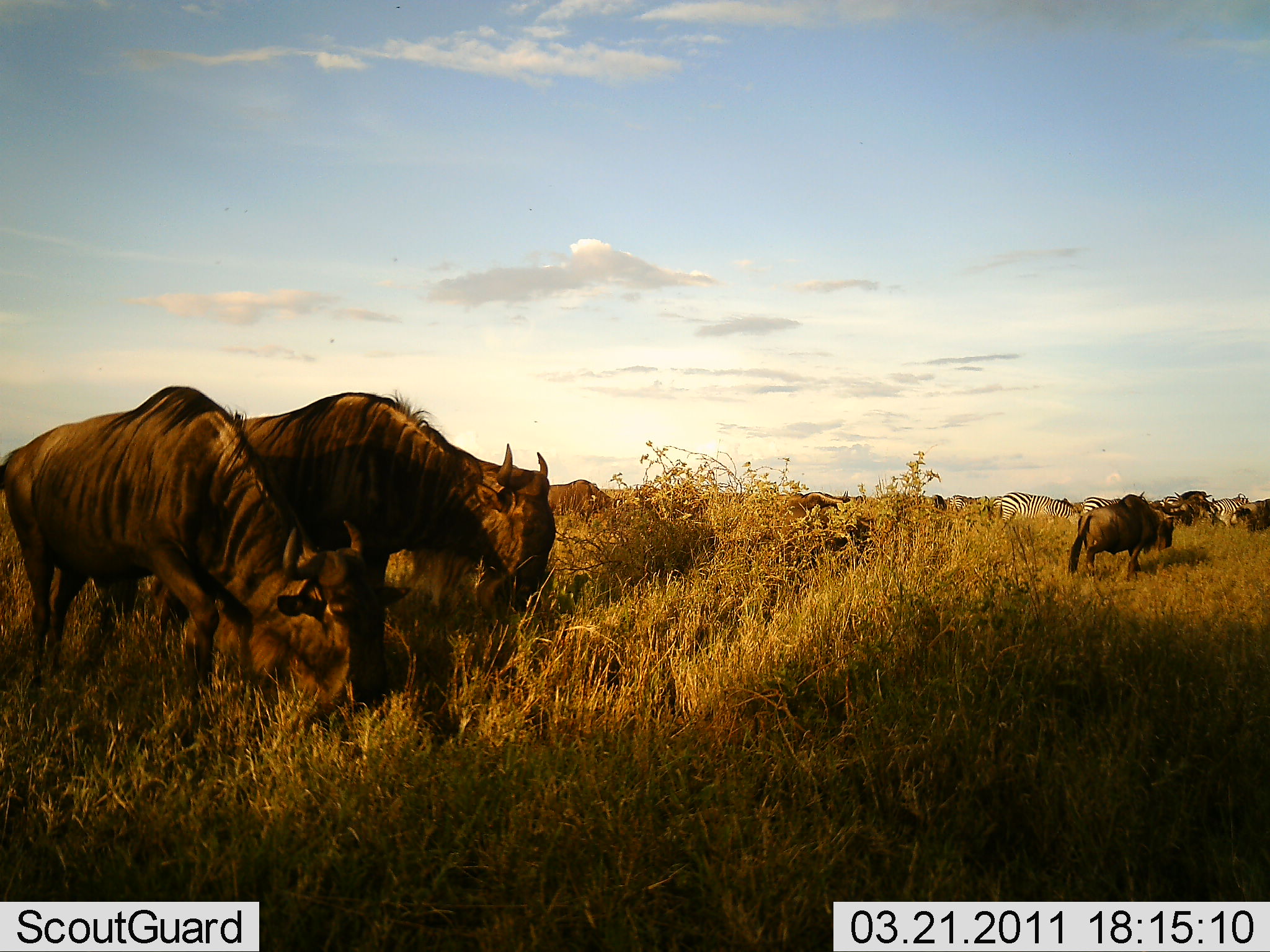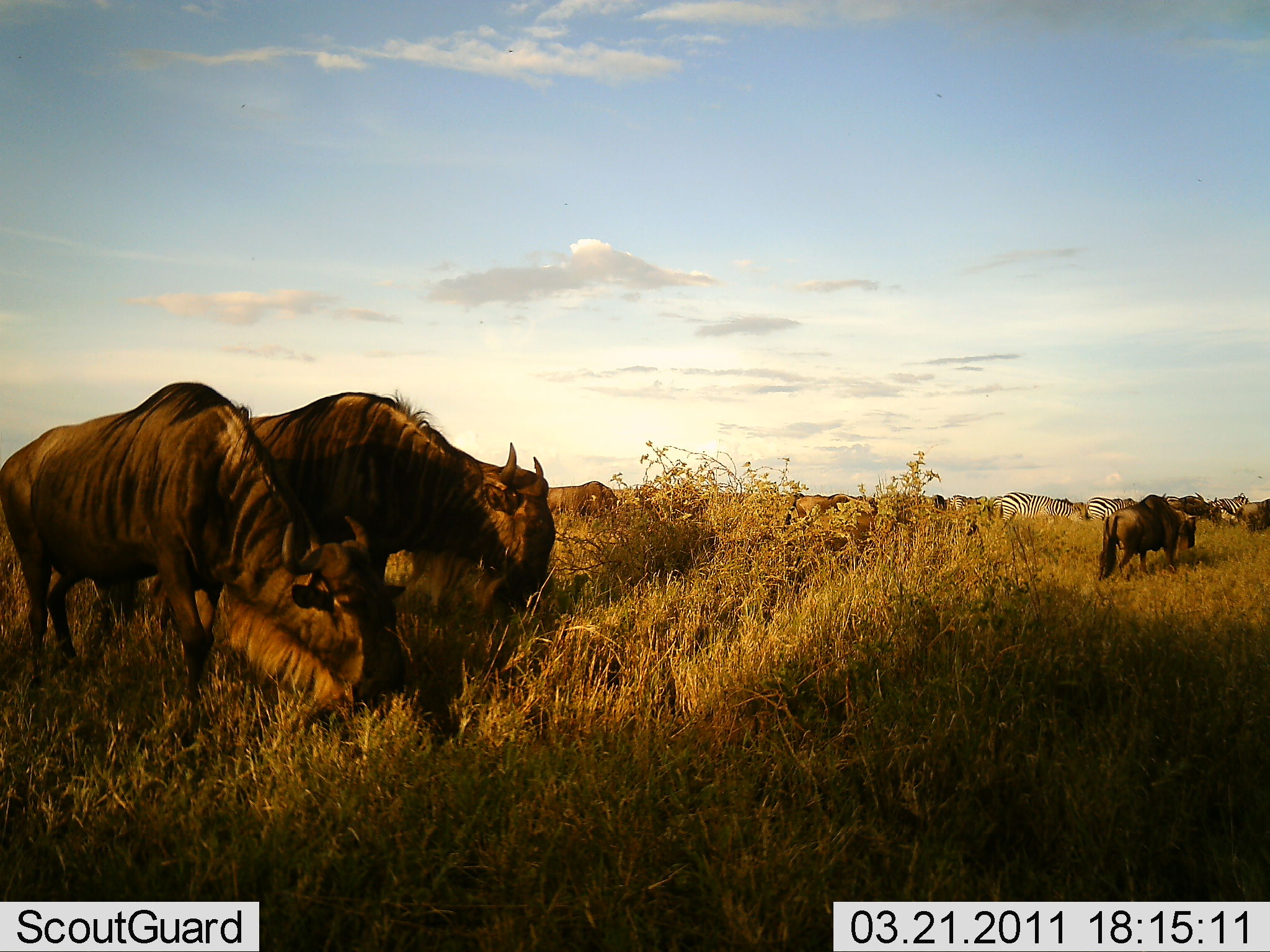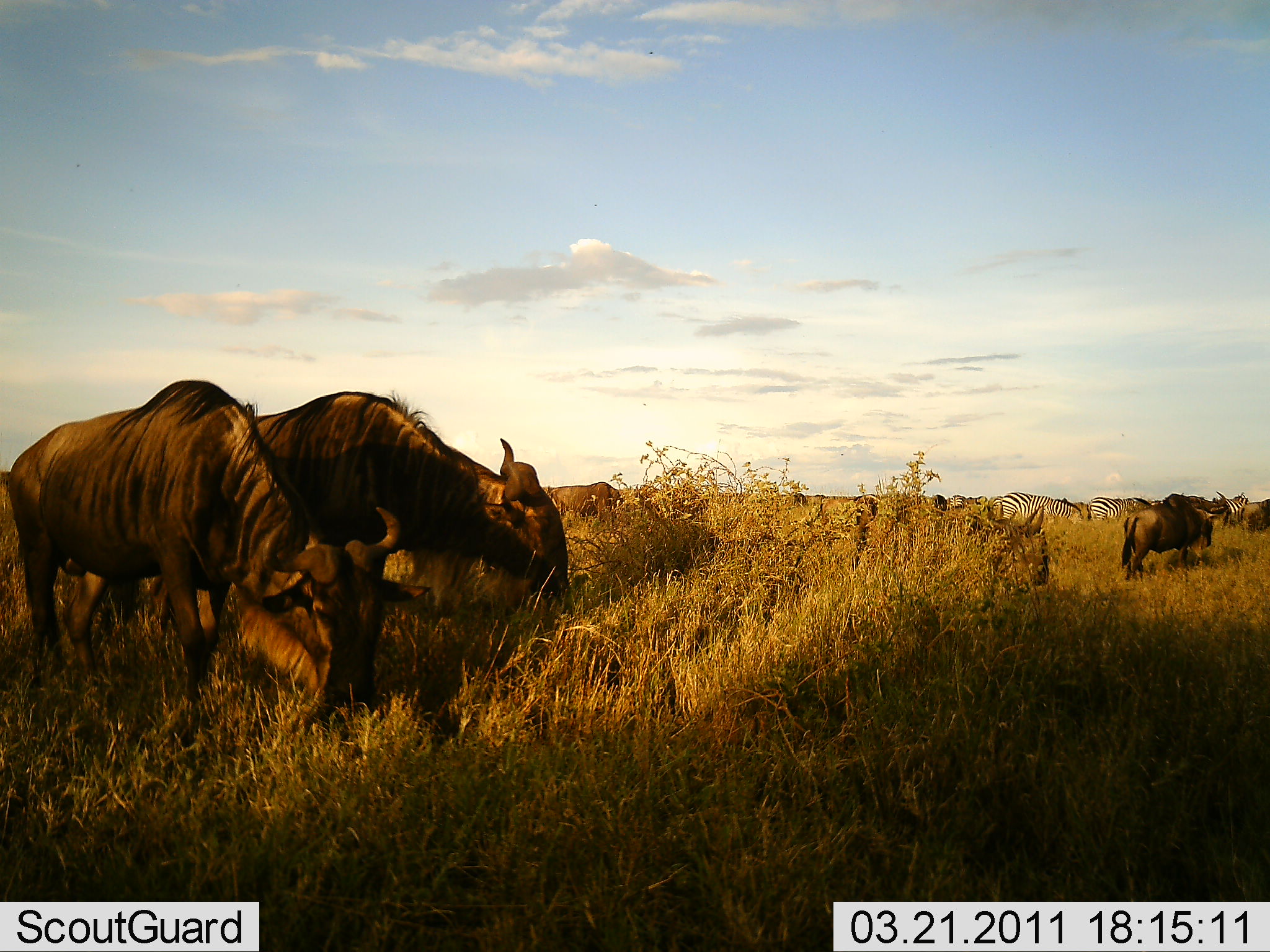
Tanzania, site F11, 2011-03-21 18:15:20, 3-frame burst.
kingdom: Animalia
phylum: Chordata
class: Mammalia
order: Artiodactyla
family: Bovidae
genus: Connochaetes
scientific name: Connochaetes taurinus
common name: blue wildebeest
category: wildebeest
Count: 5.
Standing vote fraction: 27%.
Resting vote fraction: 0%.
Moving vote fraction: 27%.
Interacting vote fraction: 7%.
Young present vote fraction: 0%.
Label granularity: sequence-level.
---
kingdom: Animalia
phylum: Chordata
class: Mammalia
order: Perissodactyla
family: Equidae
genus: Equus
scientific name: Equus quagga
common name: plains zebra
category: zebra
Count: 3.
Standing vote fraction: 27%.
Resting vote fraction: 0%.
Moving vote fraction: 18%.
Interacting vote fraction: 0%.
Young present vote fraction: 0%.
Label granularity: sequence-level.